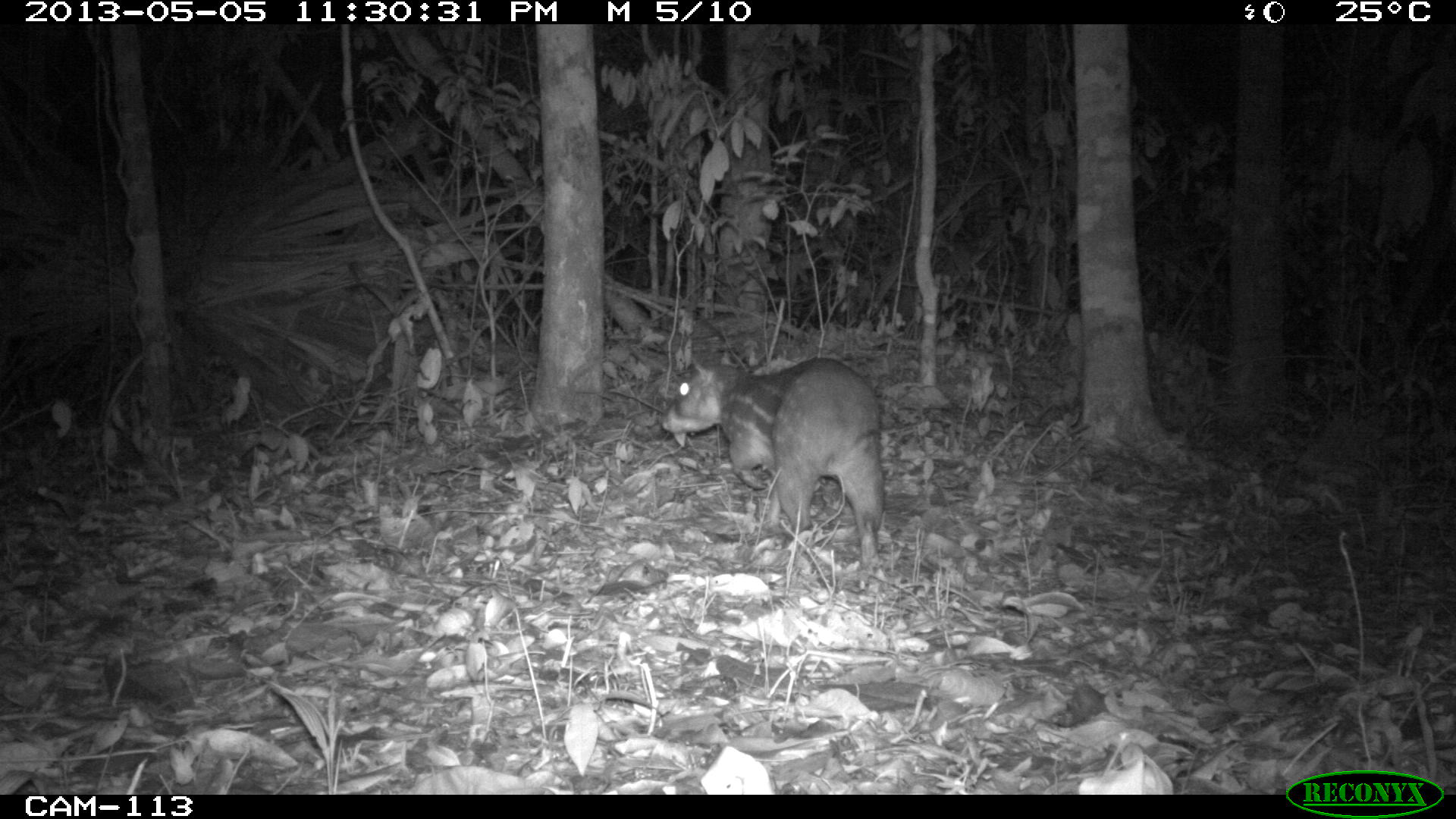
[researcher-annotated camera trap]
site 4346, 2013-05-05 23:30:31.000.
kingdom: Animalia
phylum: Chordata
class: Mammalia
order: Rodentia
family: Cuniculidae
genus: Cuniculus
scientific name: Cuniculus paca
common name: lowland paca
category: agouti paca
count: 1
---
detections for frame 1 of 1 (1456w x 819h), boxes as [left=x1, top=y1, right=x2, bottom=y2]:
agouti paca: [left=658, top=358, right=885, bottom=591]